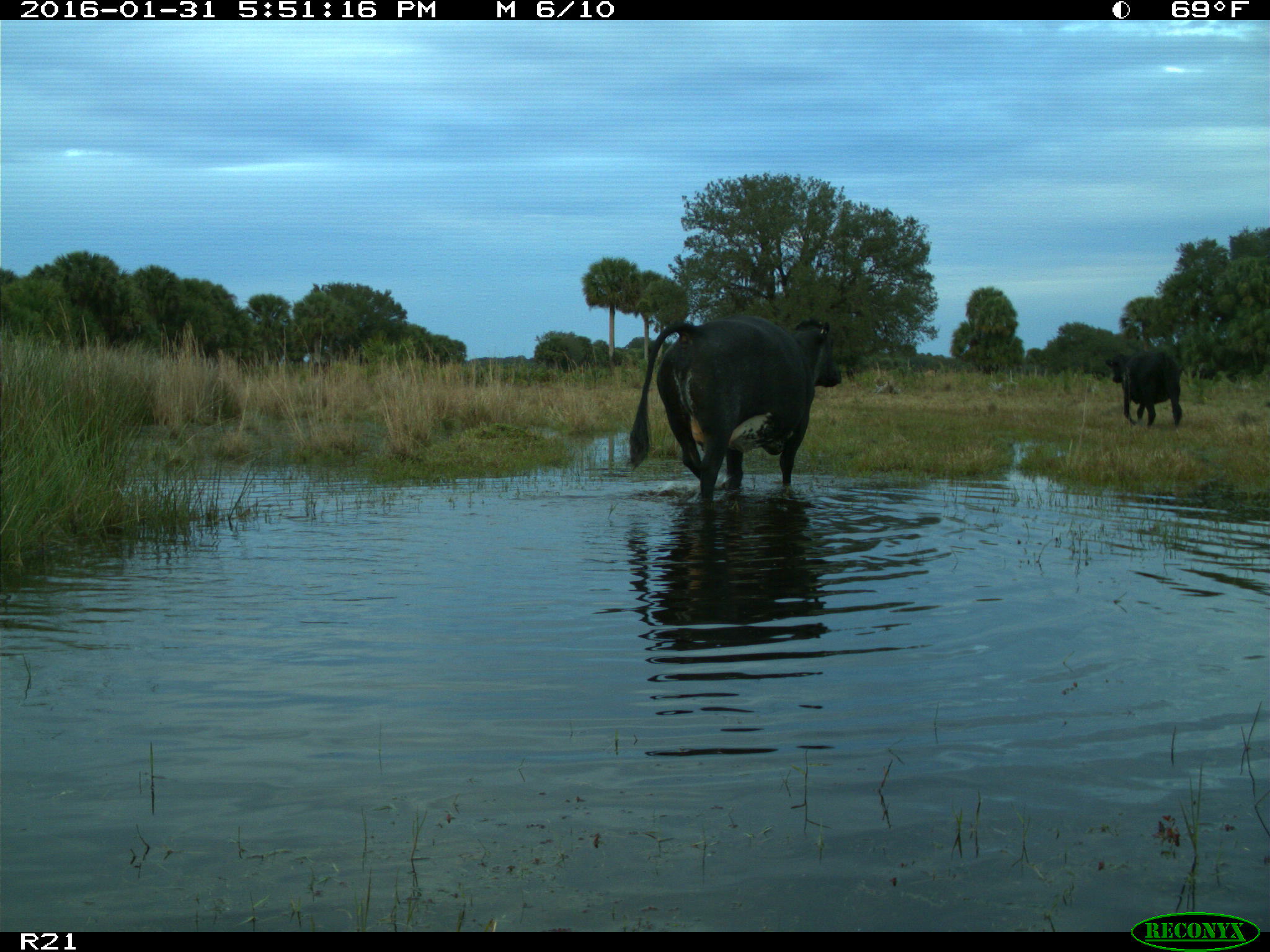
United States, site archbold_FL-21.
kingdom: Animalia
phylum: Chordata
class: Mammalia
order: Artiodactyla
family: Bovidae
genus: Bos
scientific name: Bos taurus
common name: domestic cow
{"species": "Bos taurus (domestic cow)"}